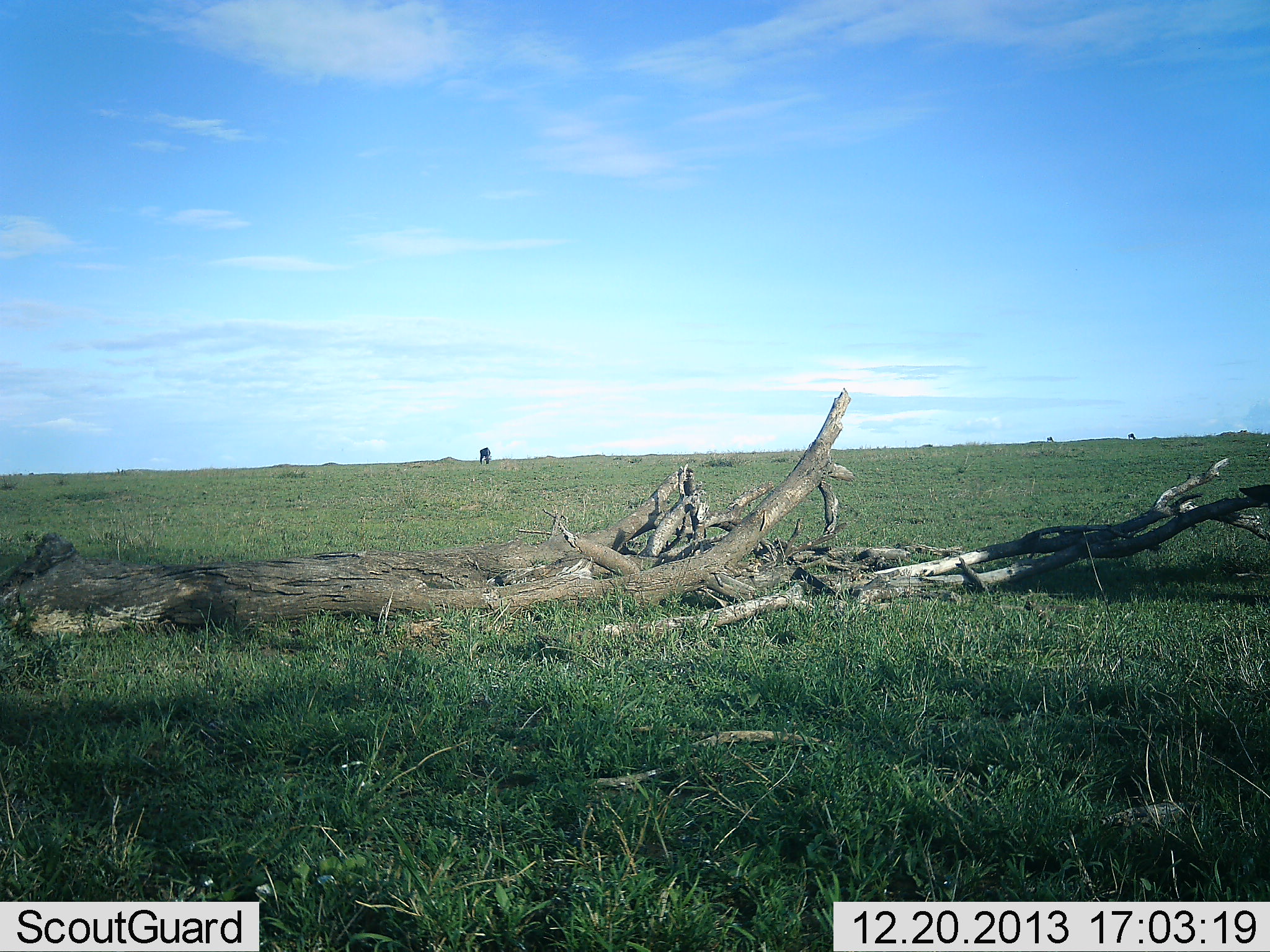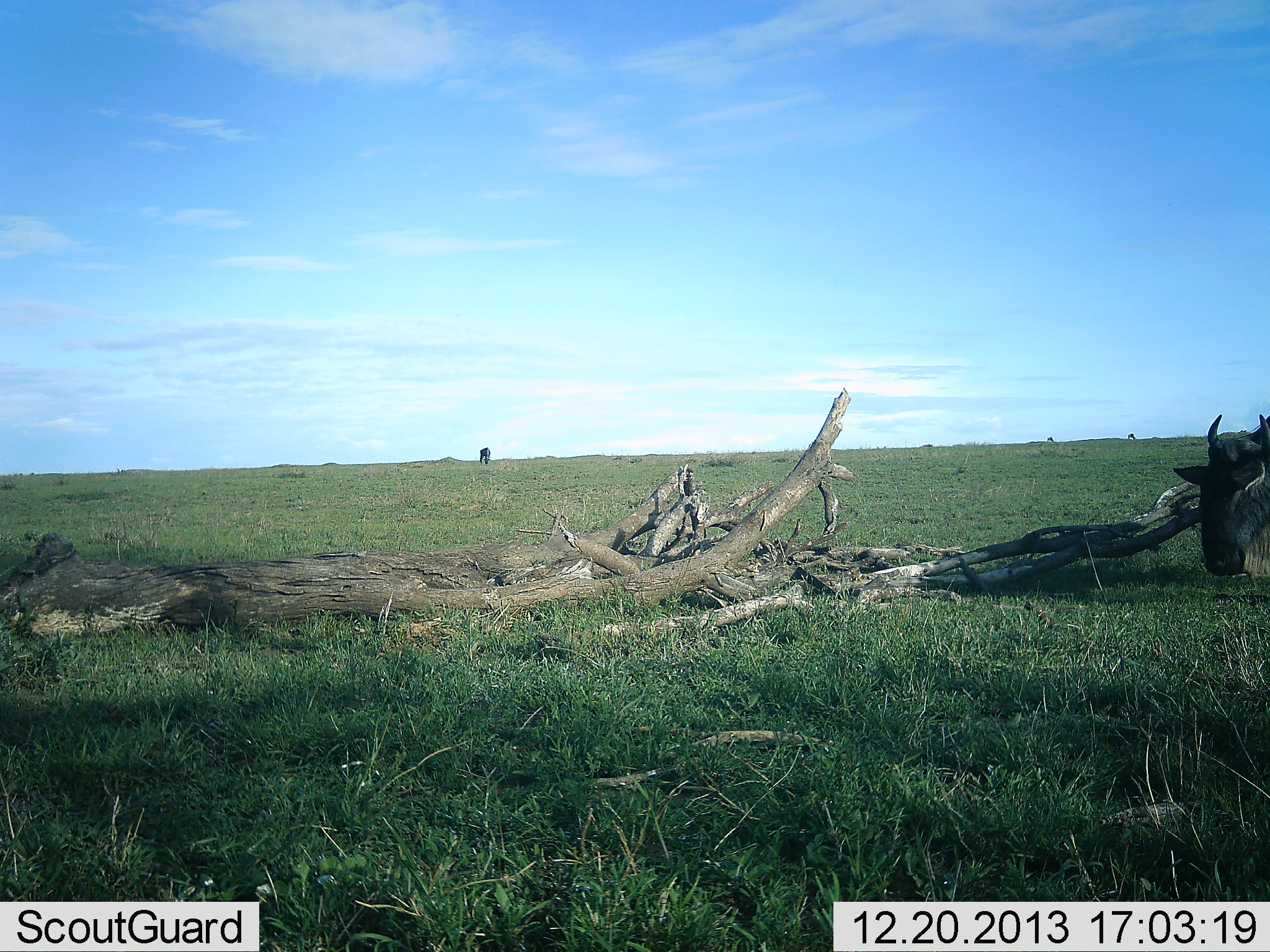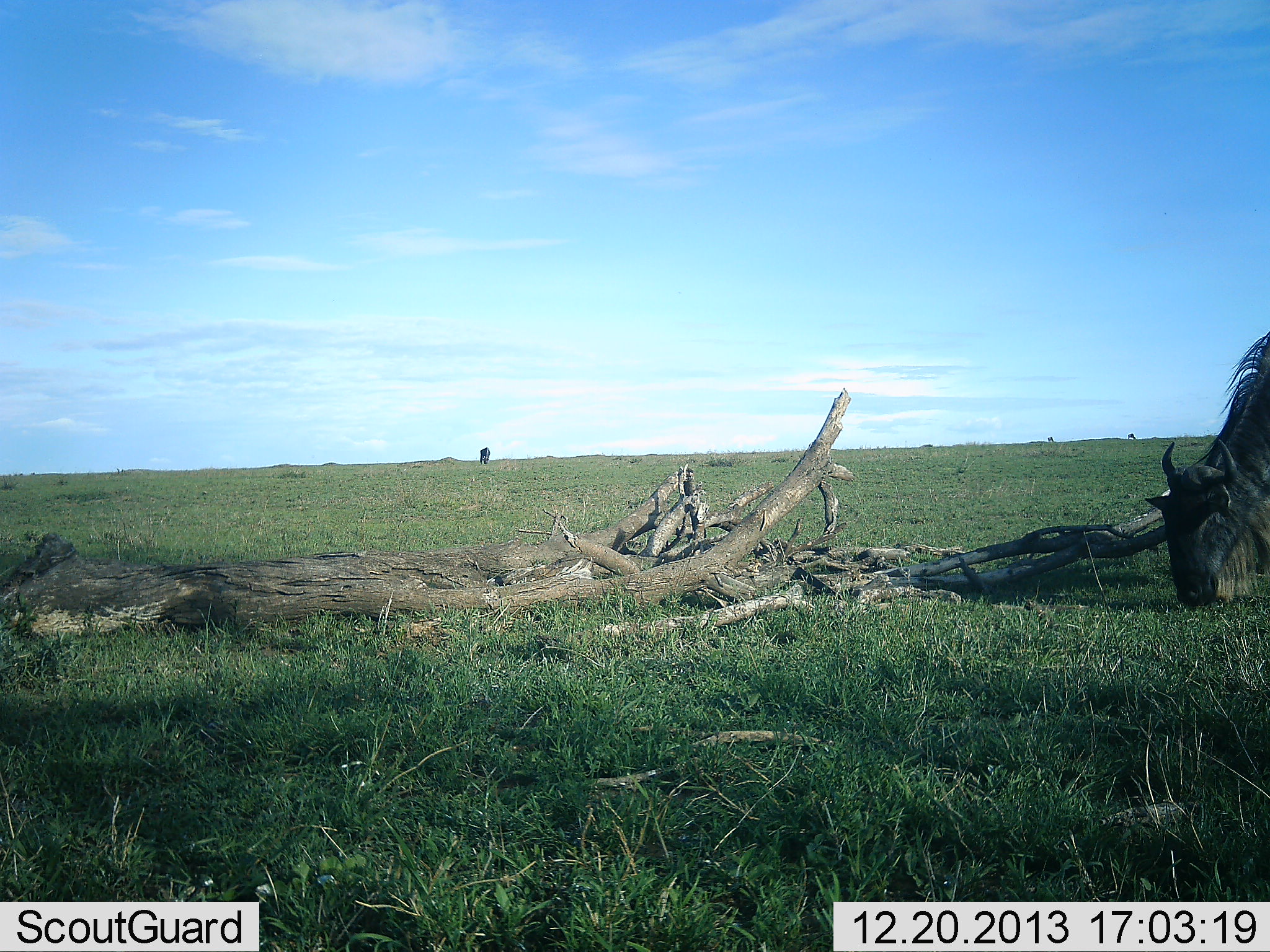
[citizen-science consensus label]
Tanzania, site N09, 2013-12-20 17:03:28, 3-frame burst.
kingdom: Animalia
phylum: Chordata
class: Mammalia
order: Artiodactyla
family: Bovidae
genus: Connochaetes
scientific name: Connochaetes taurinus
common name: blue wildebeest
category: wildebeest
Wildebeest (blue wildebeest) (Connochaetes taurinus), count 1. Behavior (volunteer vote fractions): standing 36%, resting 0%, moving 36%, interacting 0%. Young present (vote fraction): 0%. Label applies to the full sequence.